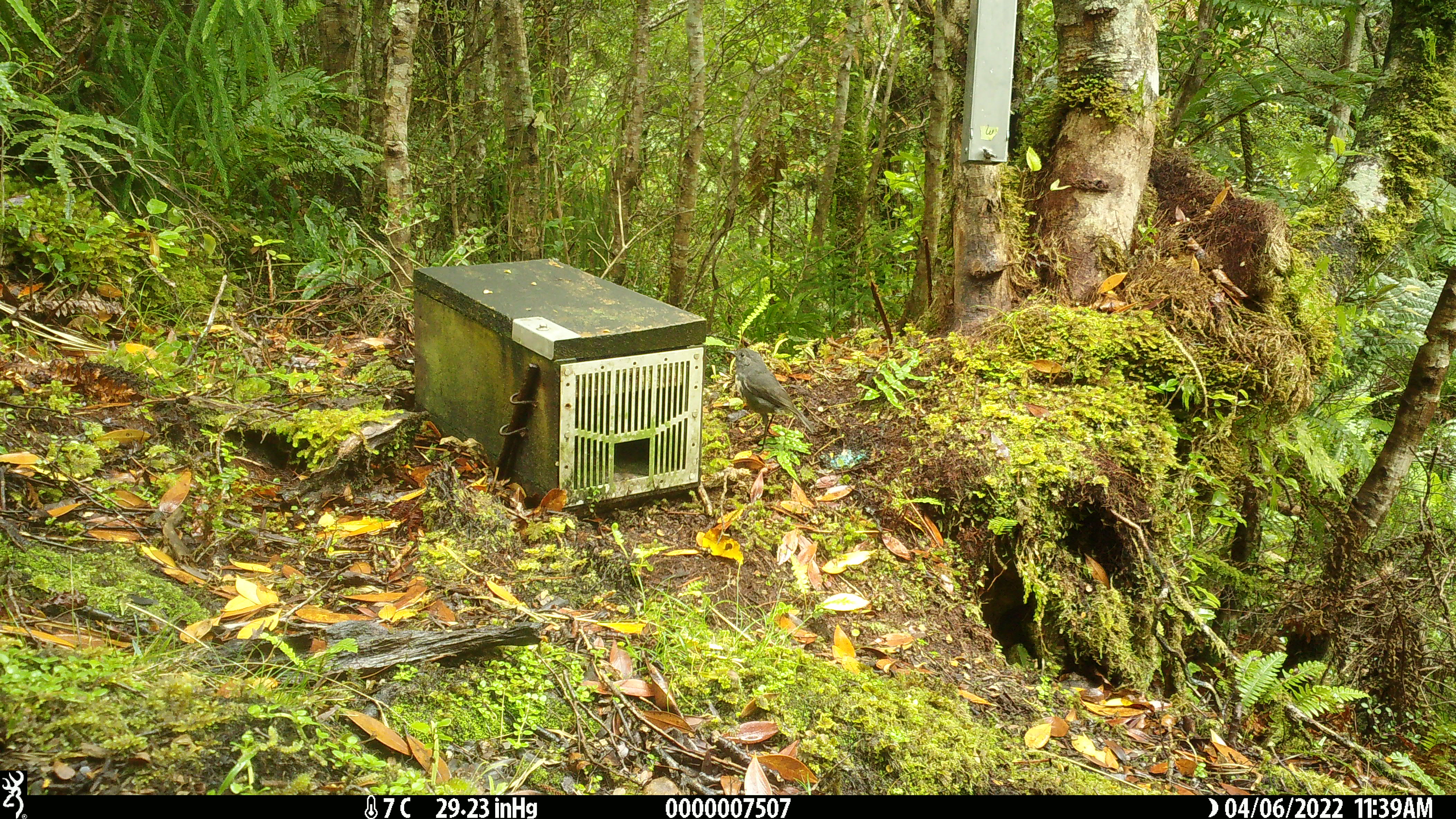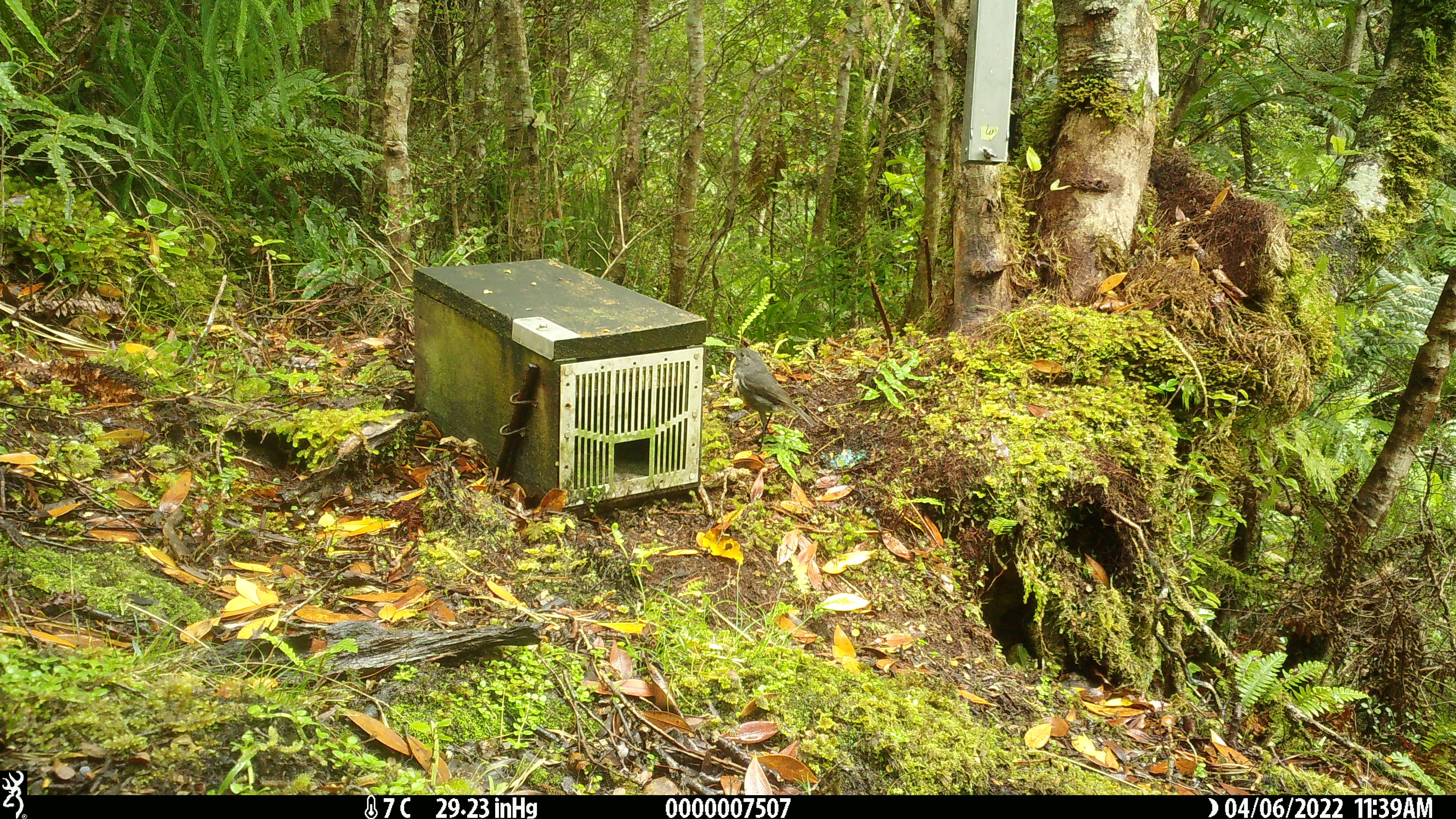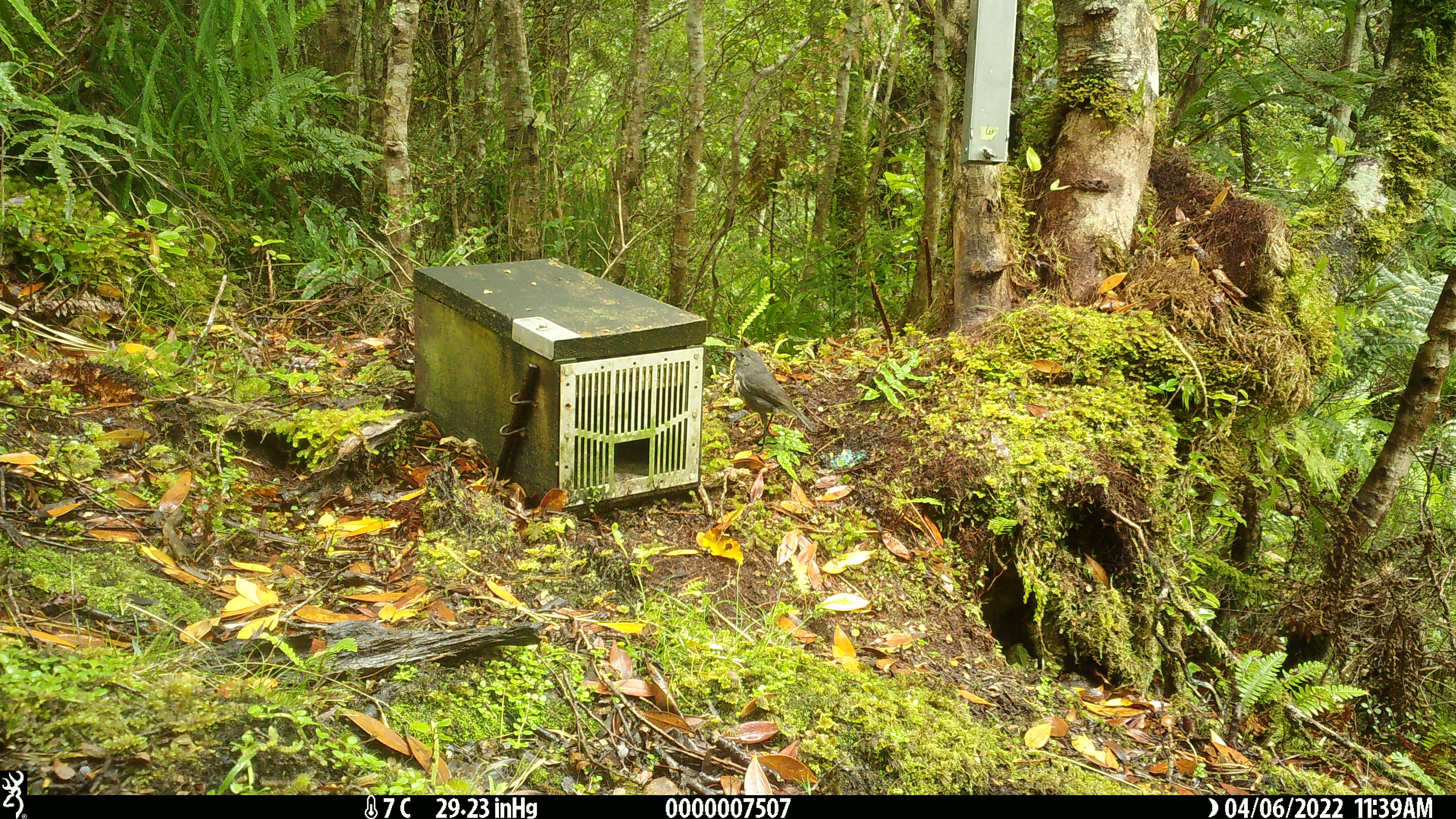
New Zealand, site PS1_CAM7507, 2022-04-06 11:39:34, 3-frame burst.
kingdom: Animalia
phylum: Chordata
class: Aves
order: Passeriformes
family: Petroicidae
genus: Petroica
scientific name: Petroica australis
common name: new zealand robin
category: robin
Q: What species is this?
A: Robin (new zealand robin) (Petroica australis).